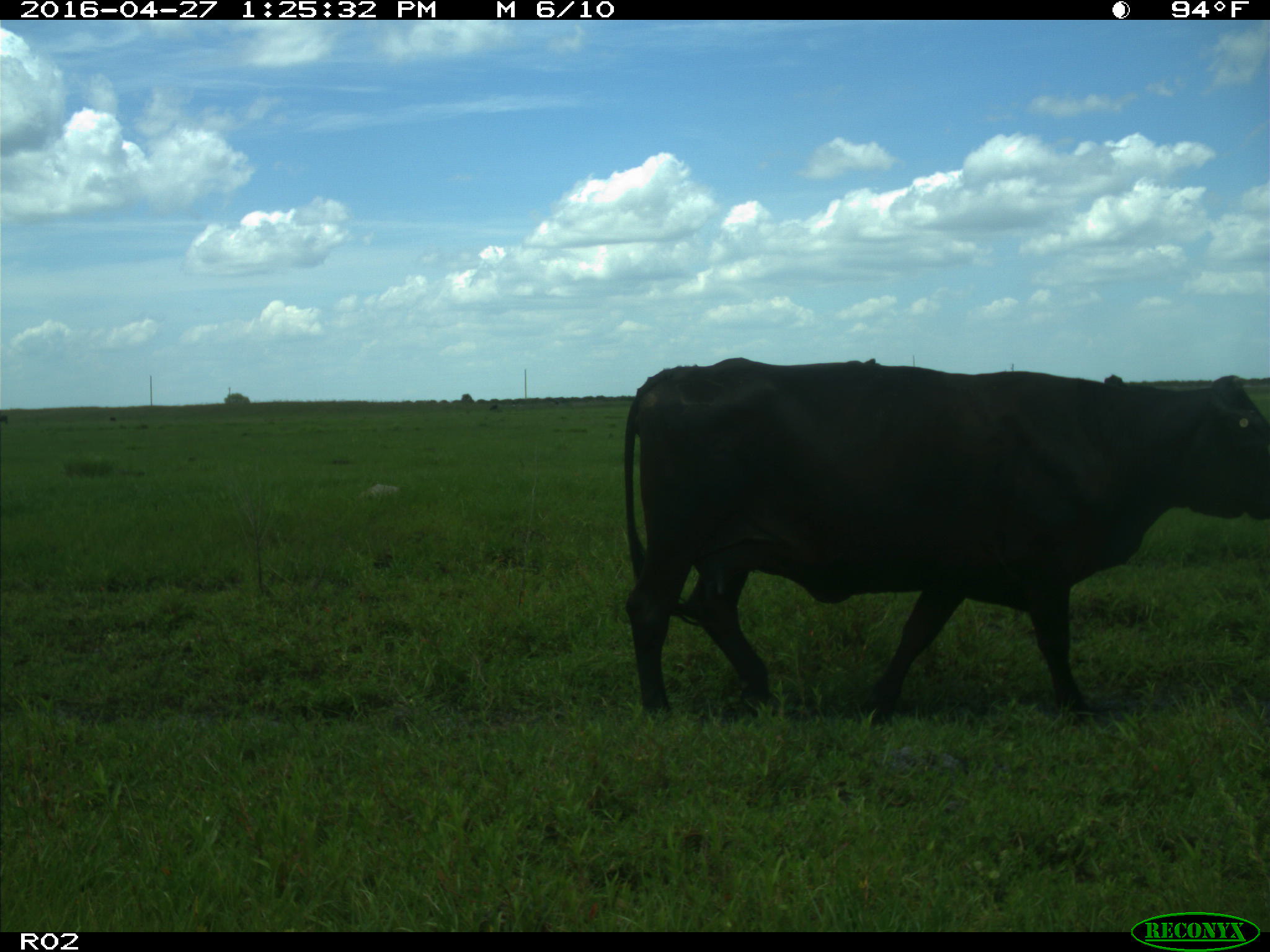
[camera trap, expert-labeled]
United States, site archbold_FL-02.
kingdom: Animalia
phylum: Chordata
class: Mammalia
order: Artiodactyla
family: Bovidae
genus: Bos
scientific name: Bos taurus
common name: domestic cow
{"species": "Bos taurus (domestic cow)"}